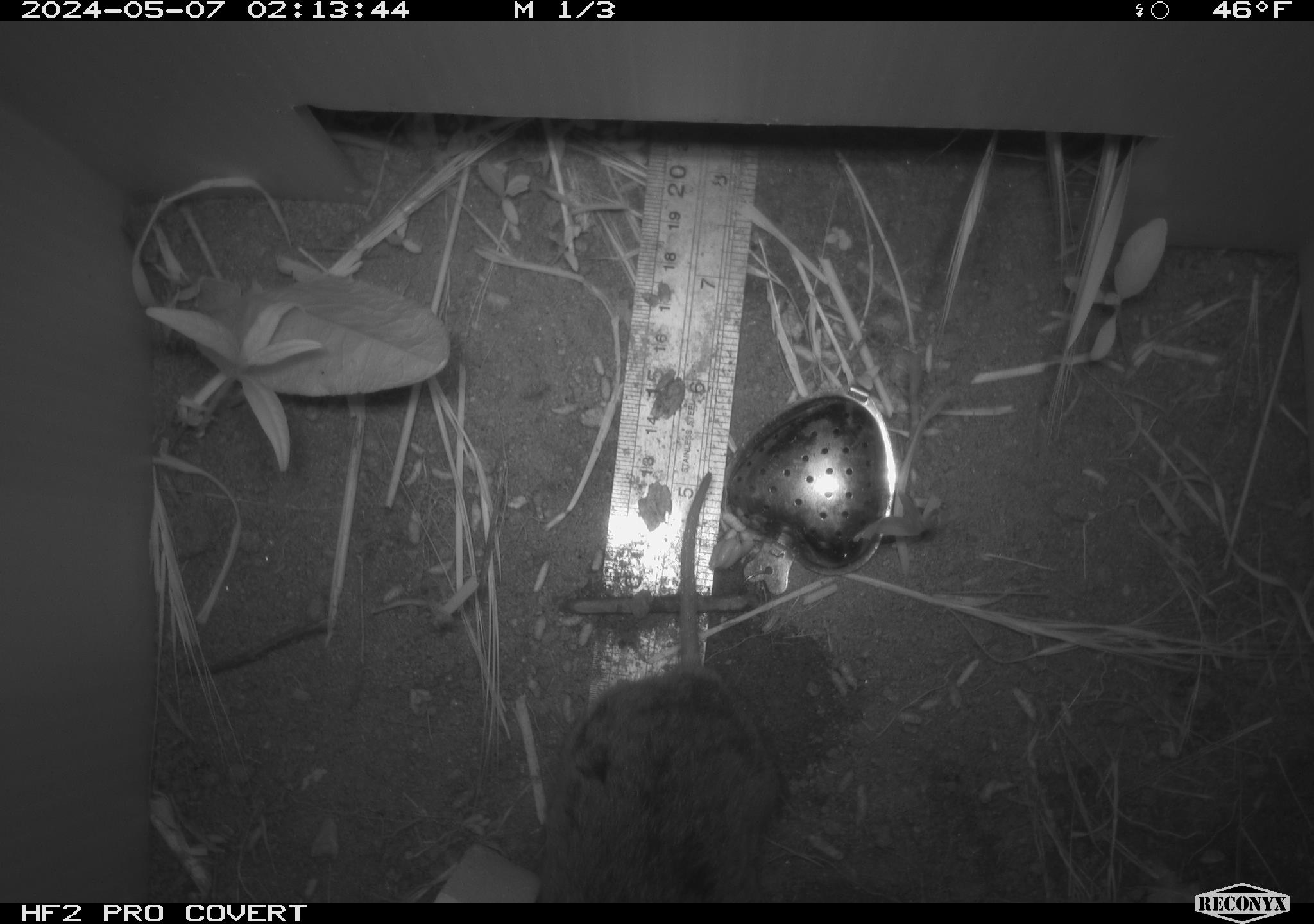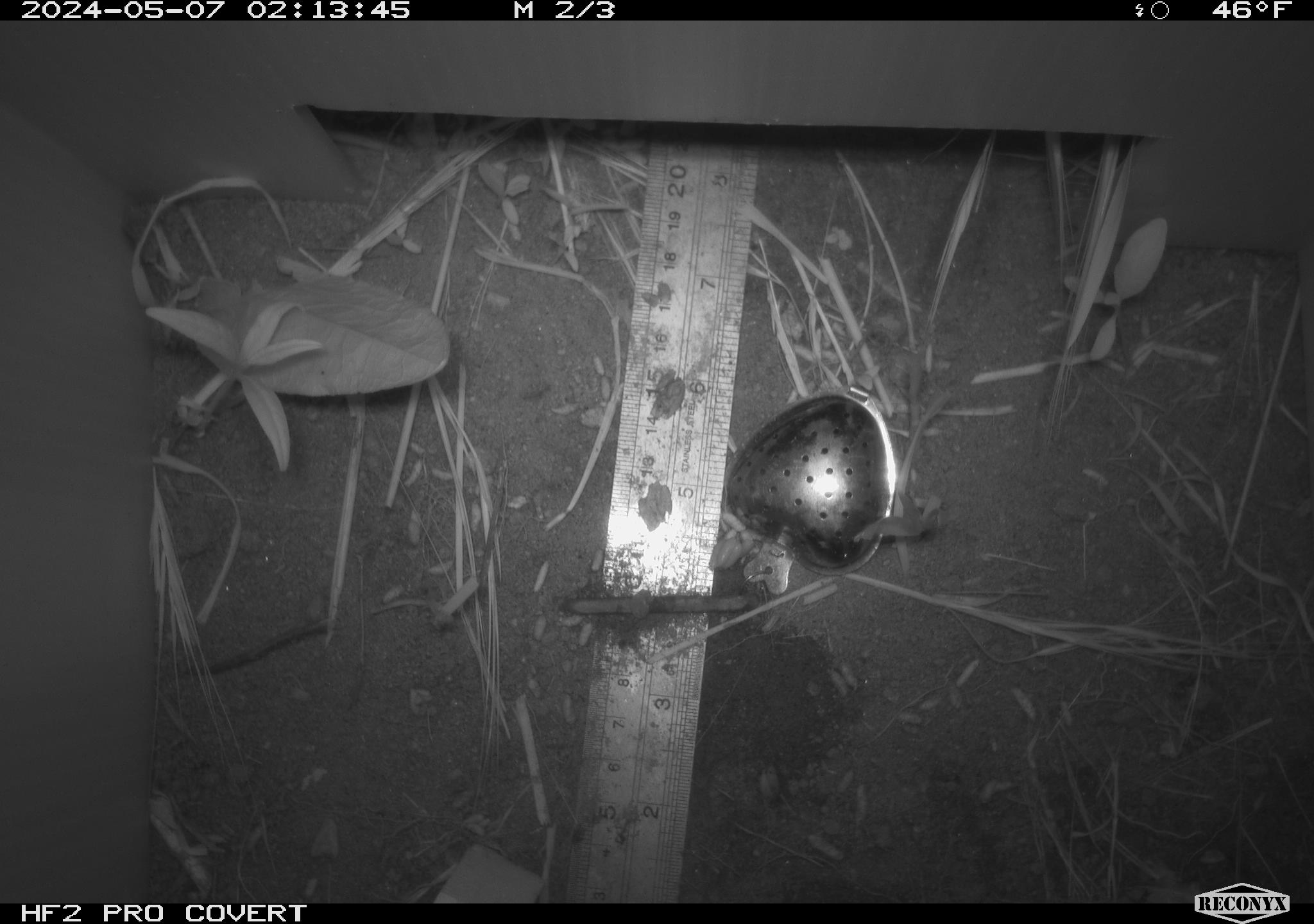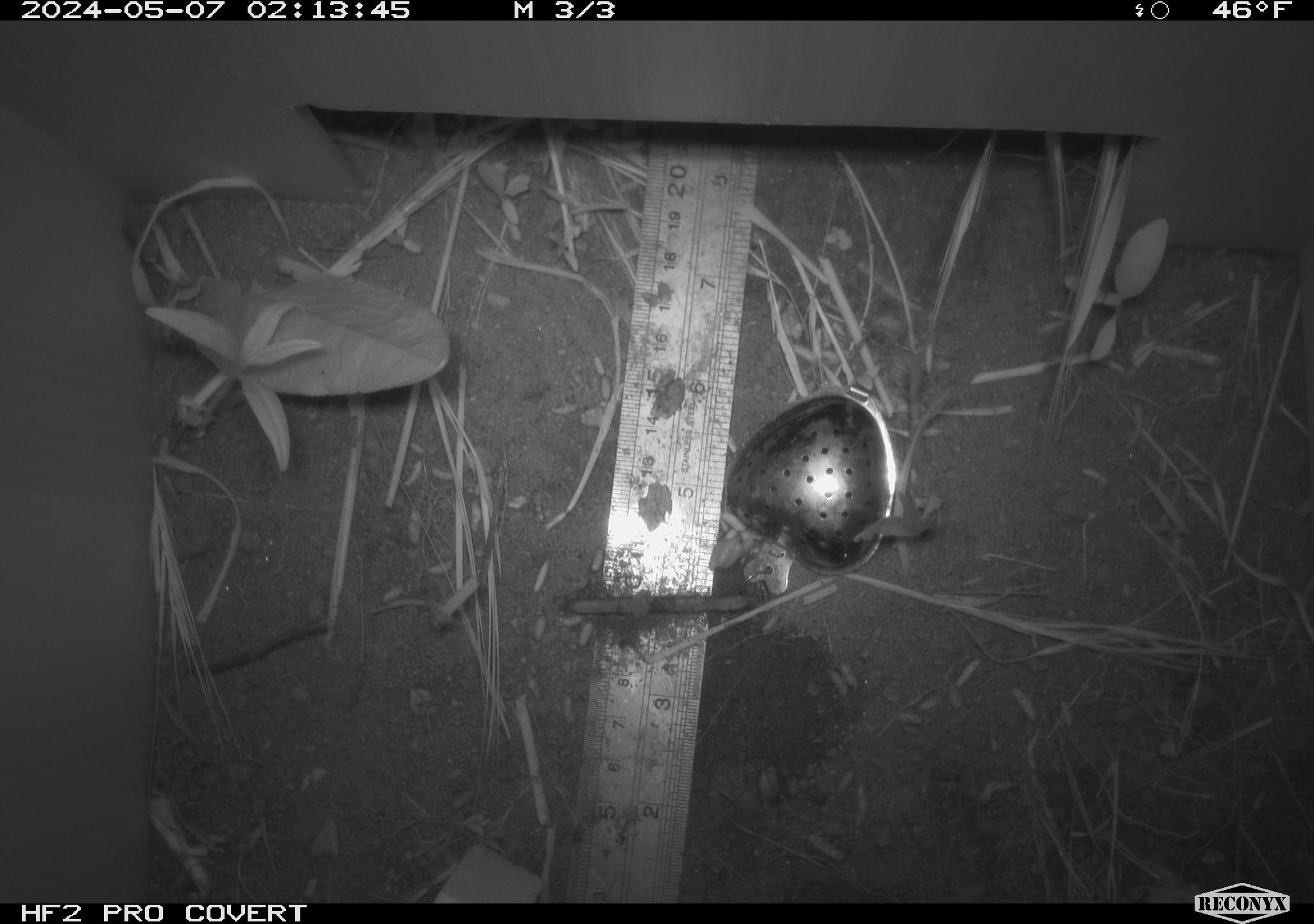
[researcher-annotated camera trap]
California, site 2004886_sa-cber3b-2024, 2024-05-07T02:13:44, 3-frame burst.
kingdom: Animalia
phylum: Chordata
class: Mammalia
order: Rodentia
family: Cricetidae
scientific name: Arvicolinae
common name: voles, lemmings, and muskrats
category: arvicolinae subfamily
Arvicolinae subfamily (voles, lemmings, and muskrats) (Arvicolinae).